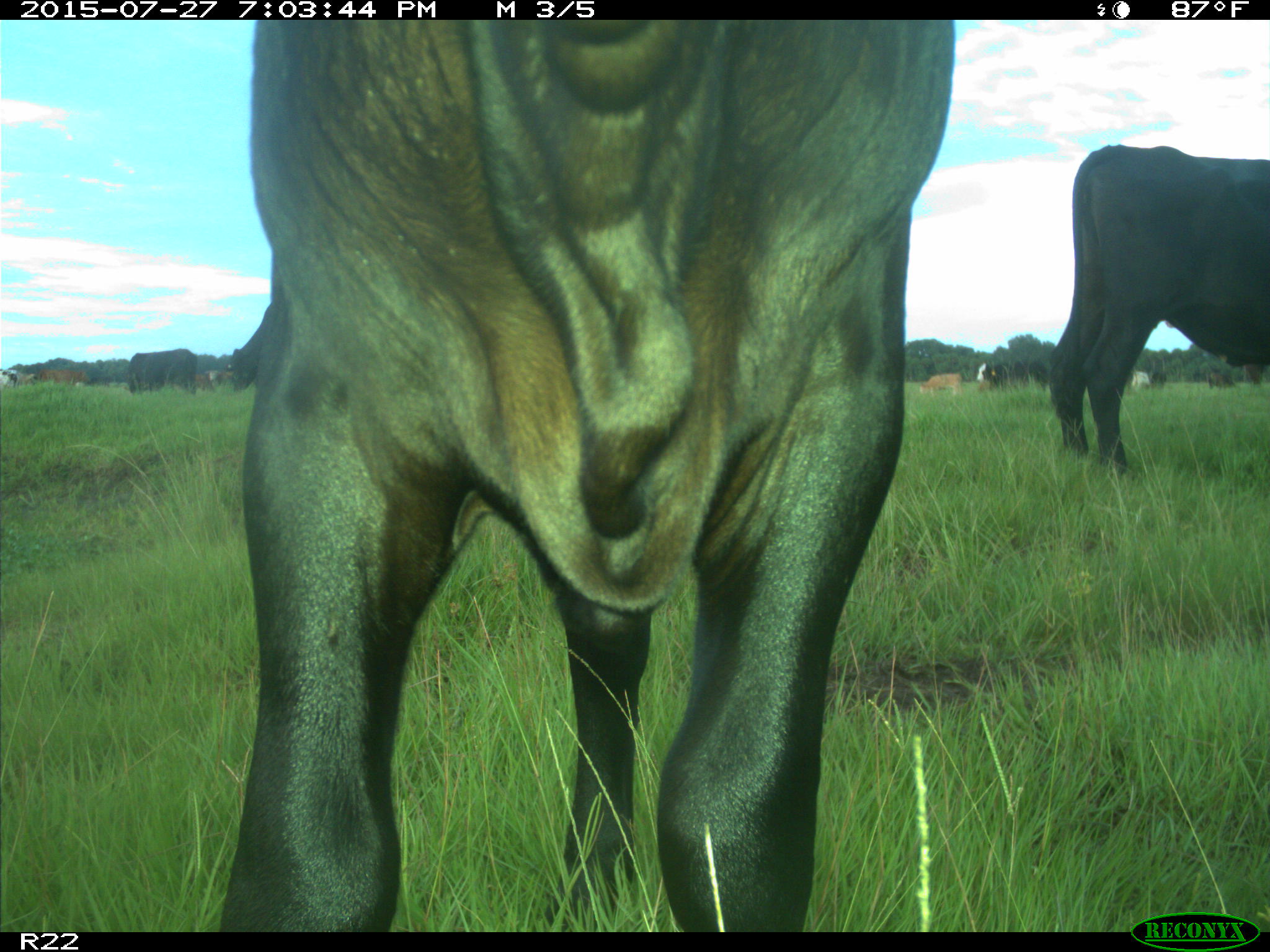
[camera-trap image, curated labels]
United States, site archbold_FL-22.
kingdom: Animalia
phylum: Chordata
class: Mammalia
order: Artiodactyla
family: Bovidae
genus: Bos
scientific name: Bos taurus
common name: domestic cow